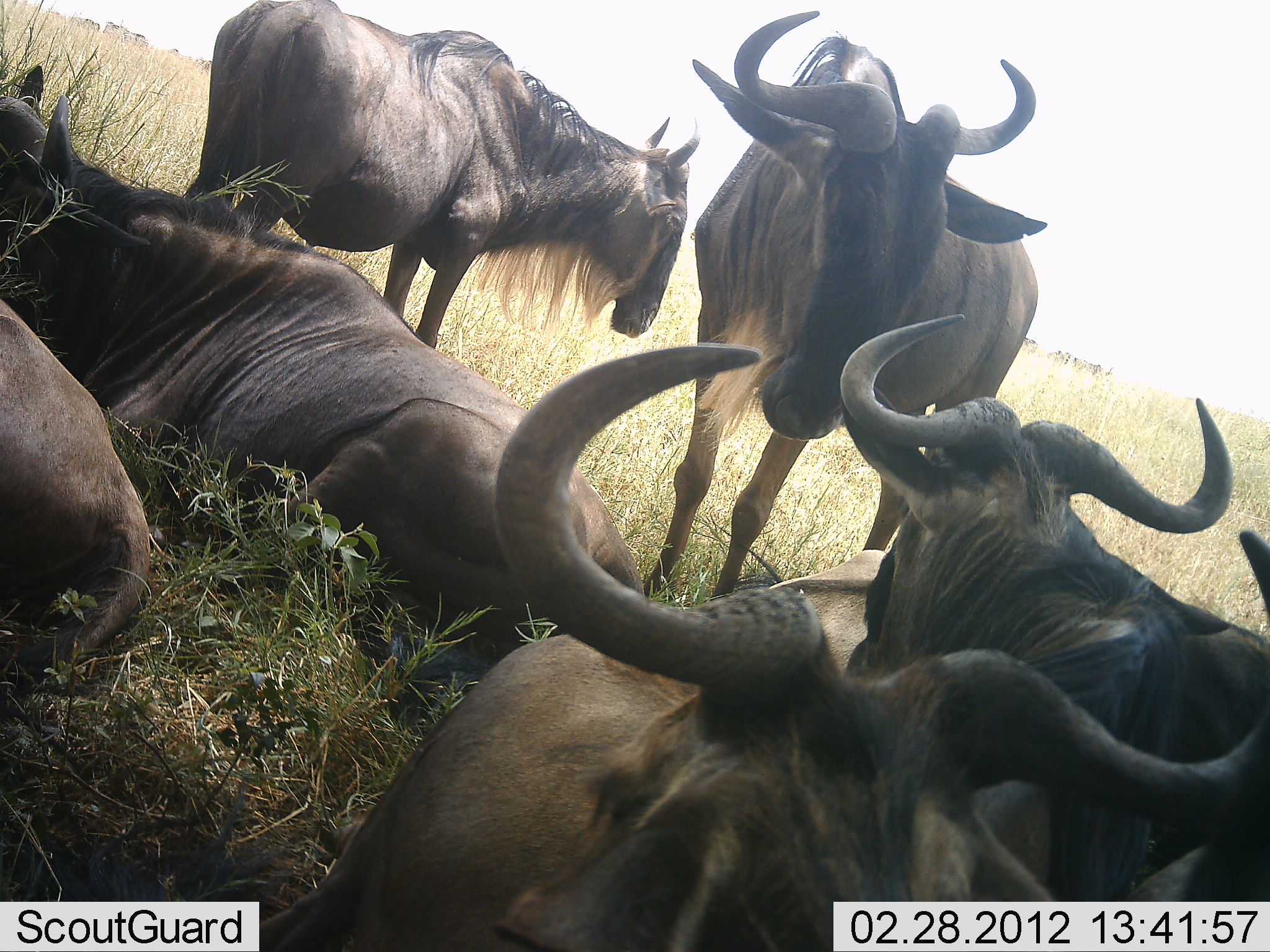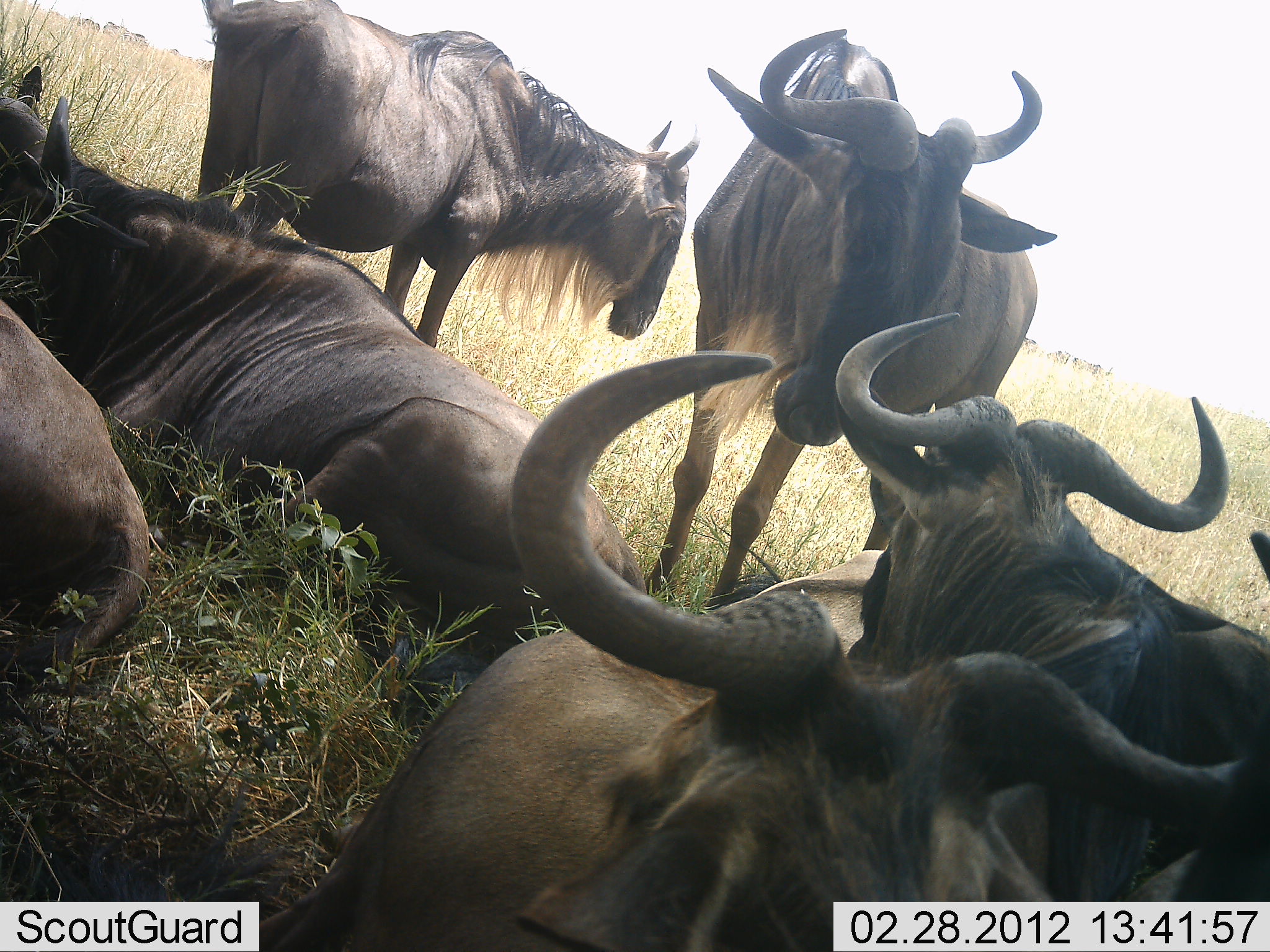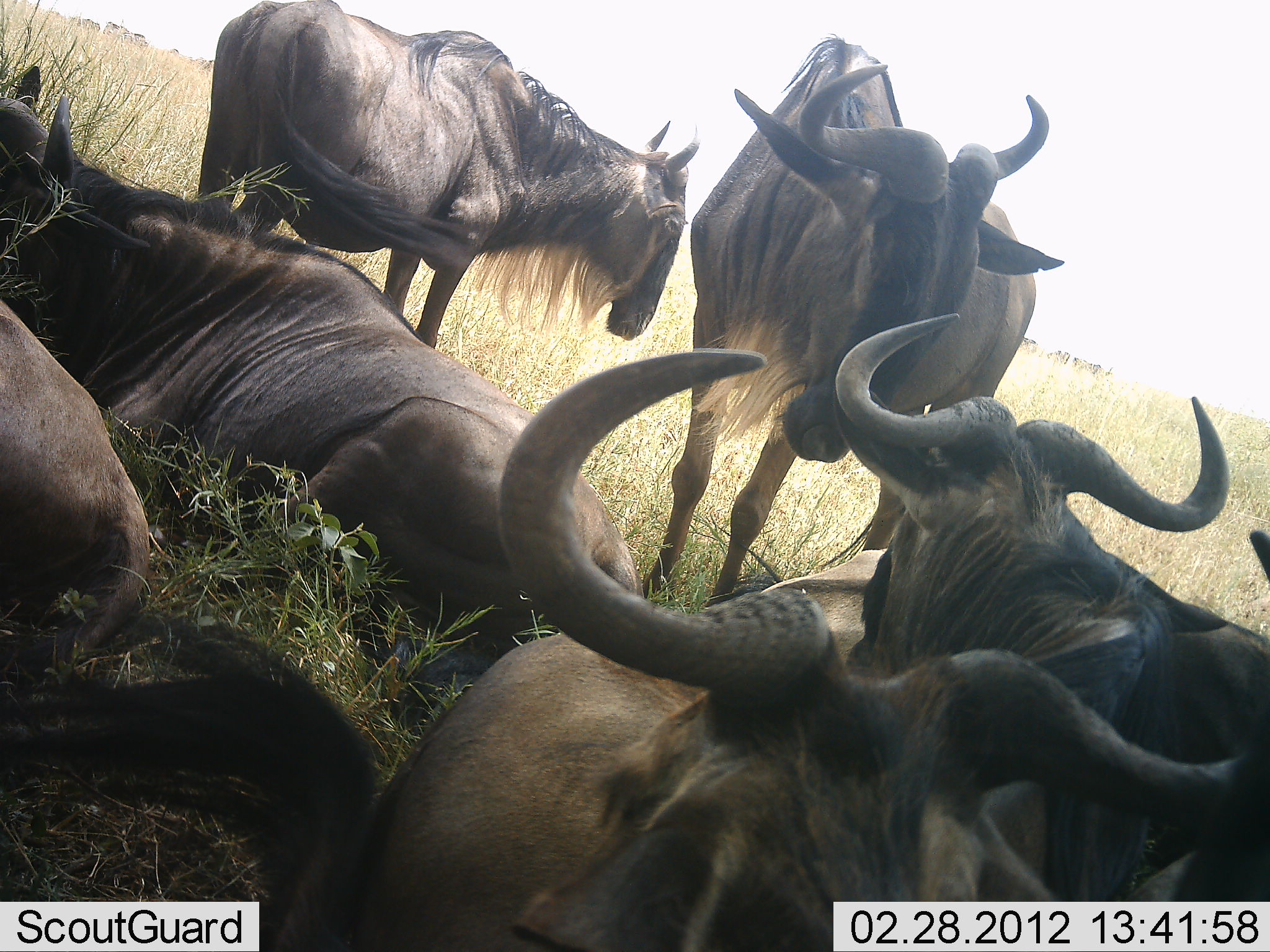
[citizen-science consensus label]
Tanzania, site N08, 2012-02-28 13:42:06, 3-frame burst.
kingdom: Animalia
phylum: Chordata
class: Mammalia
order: Artiodactyla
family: Bovidae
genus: Connochaetes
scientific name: Connochaetes taurinus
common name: blue wildebeest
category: wildebeest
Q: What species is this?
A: Wildebeest (blue wildebeest) (Connochaetes taurinus).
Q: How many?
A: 6.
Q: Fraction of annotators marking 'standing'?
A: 69%.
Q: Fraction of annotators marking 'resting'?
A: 100%.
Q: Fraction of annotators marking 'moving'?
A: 0%.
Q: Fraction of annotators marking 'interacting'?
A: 3%.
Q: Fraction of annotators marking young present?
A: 0%.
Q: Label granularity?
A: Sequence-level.